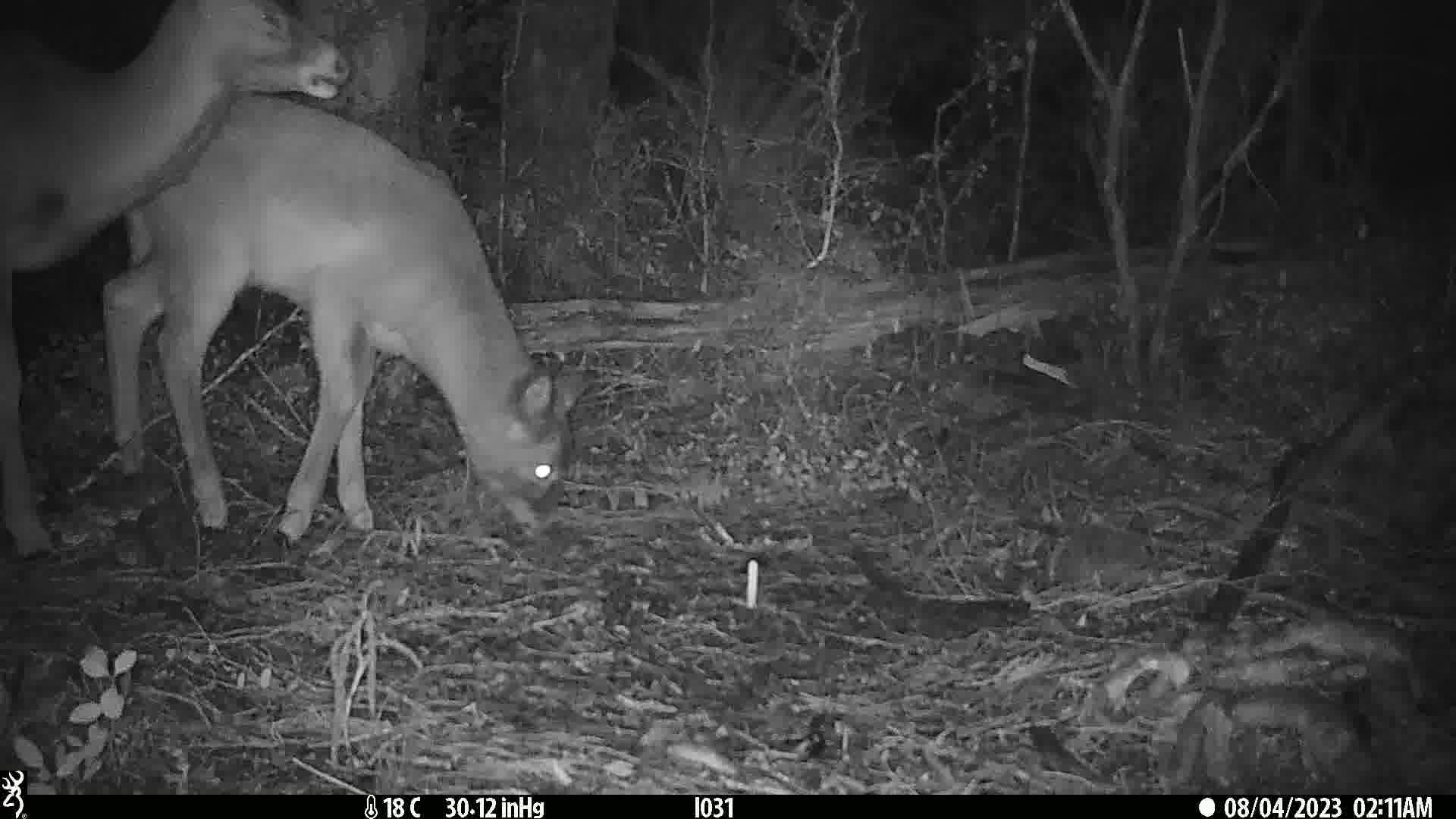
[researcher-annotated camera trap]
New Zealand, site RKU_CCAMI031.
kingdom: Animalia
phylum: Chordata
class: Mammalia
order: Artiodactyla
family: Cervidae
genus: Odocoileus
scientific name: Odocoileus virginianus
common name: white-tailed deer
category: white tailed deer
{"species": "white tailed deer (white-tailed deer) (Odocoileus virginianus)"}